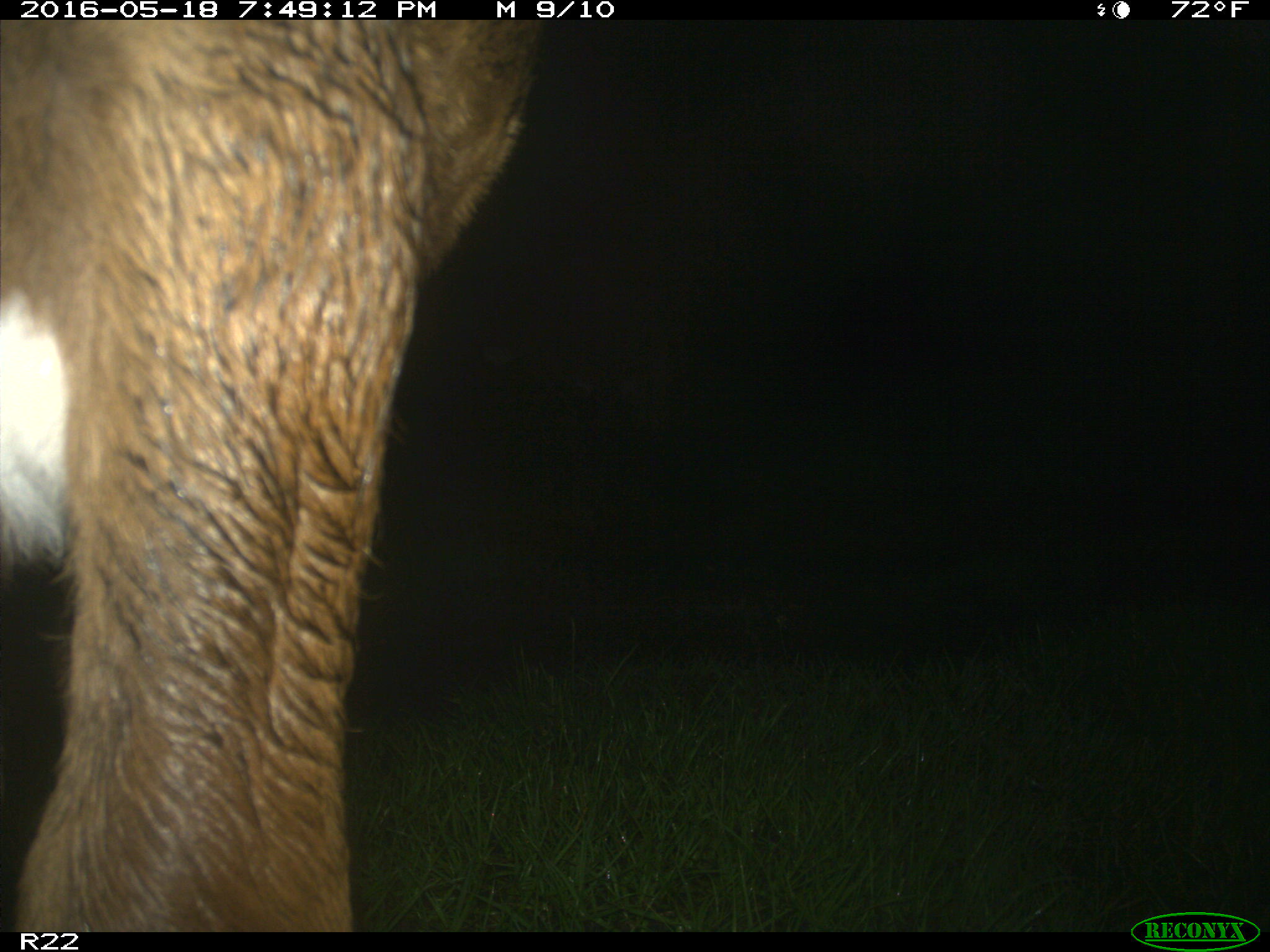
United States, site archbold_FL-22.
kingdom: Animalia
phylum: Chordata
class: Mammalia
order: Artiodactyla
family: Bovidae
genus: Bos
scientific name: Bos taurus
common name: domestic cow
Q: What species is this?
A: Bos taurus (domestic cow).